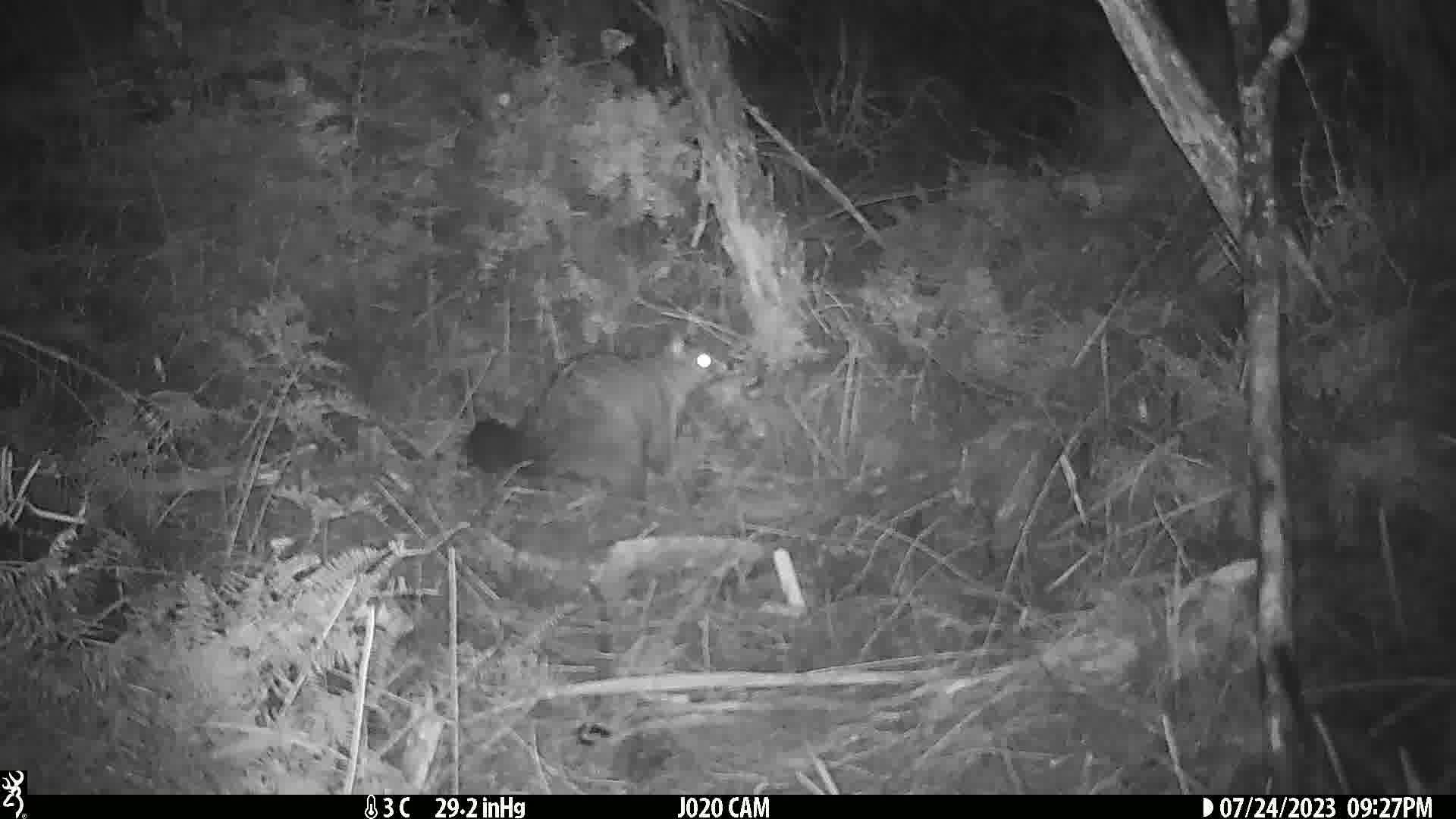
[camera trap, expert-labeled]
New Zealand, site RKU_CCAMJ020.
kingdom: Animalia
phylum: Chordata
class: Mammalia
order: Diprotodontia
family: Phalangeridae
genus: Trichosurus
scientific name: Trichosurus vulpecula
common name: common brushtail possum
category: possum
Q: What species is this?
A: Possum (common brushtail possum) (Trichosurus vulpecula).